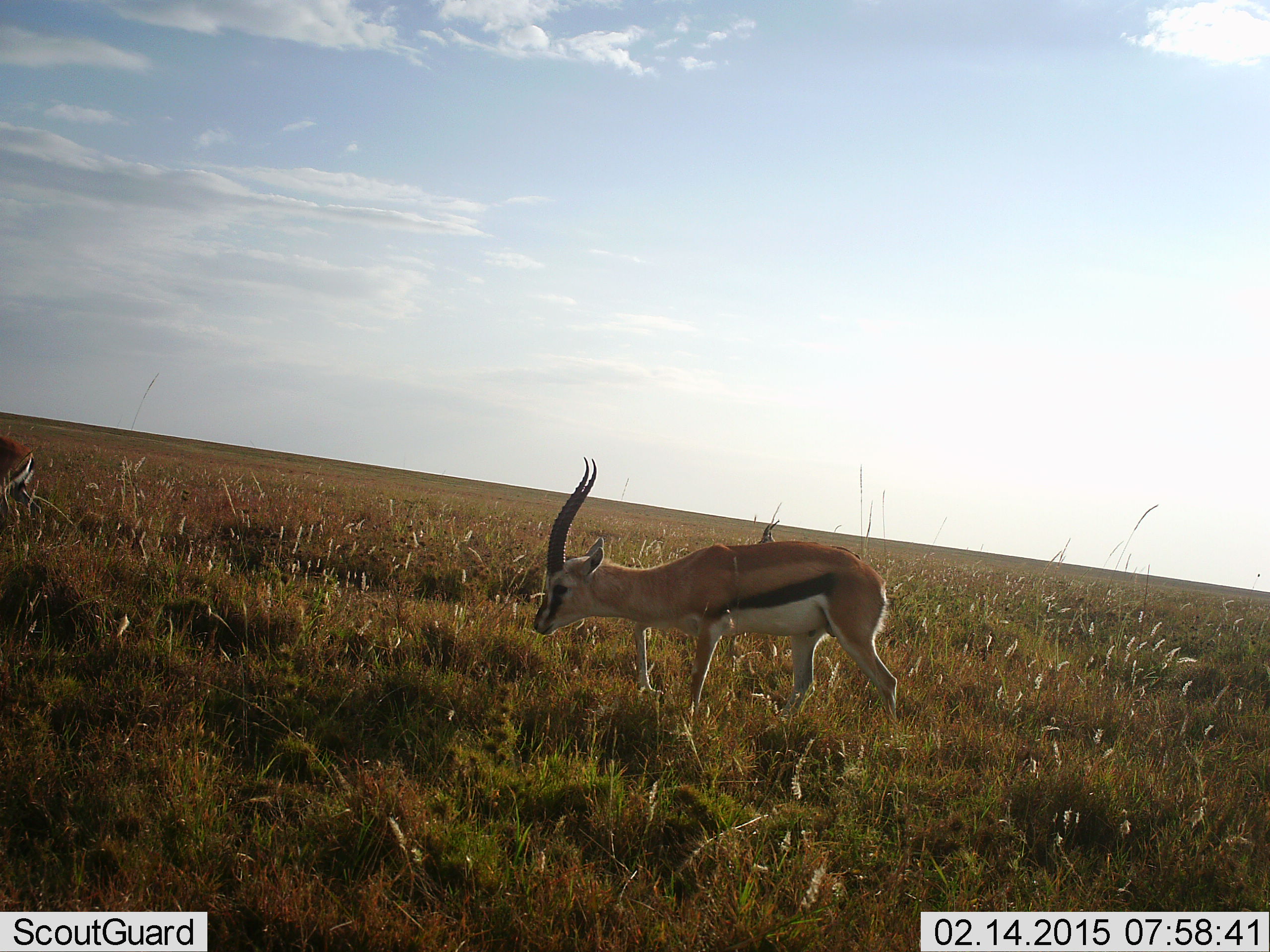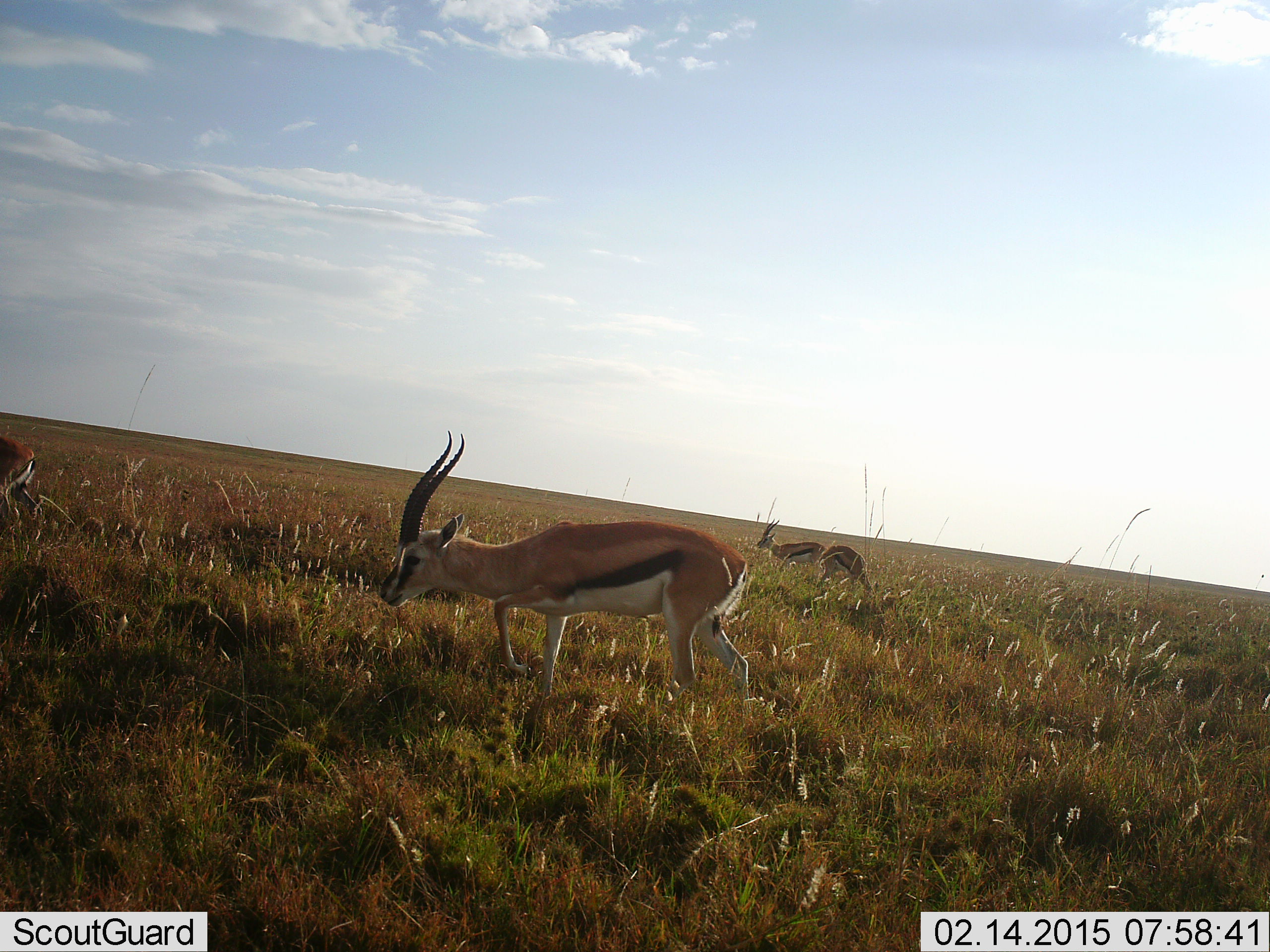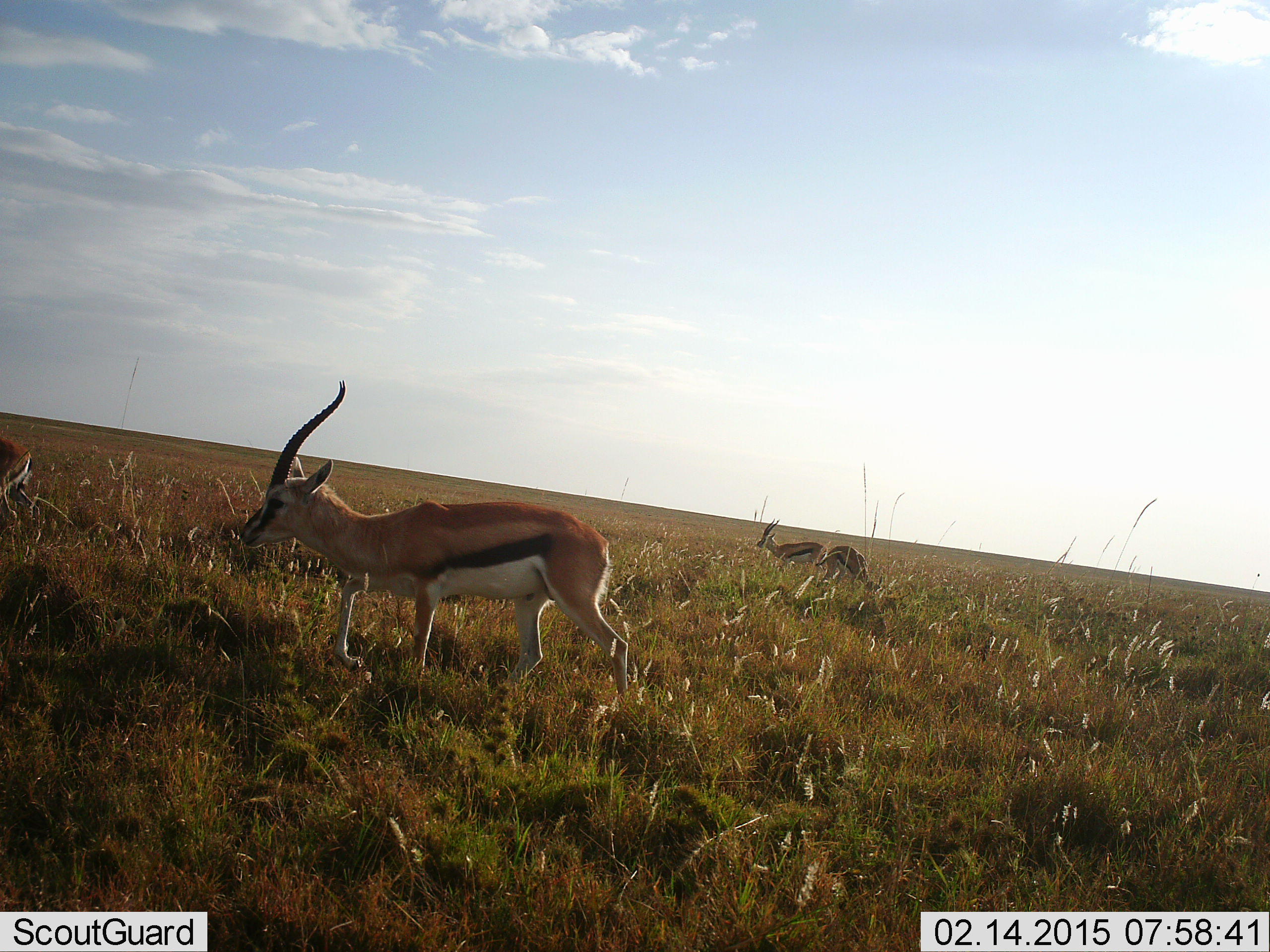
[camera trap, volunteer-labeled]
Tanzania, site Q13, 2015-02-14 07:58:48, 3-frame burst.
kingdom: Animalia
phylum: Chordata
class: Mammalia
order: Artiodactyla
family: Bovidae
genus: Eudorcas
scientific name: Eudorcas thomsonii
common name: thomson's gazelle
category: gazellethomsons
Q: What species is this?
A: Gazellethomsons (thomson's gazelle) (Eudorcas thomsonii).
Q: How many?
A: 4.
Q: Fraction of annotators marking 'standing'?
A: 60%.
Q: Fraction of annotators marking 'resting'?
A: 0%.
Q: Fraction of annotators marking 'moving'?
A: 70%.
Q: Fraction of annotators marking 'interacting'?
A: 0%.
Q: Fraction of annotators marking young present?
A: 0%.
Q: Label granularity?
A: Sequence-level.